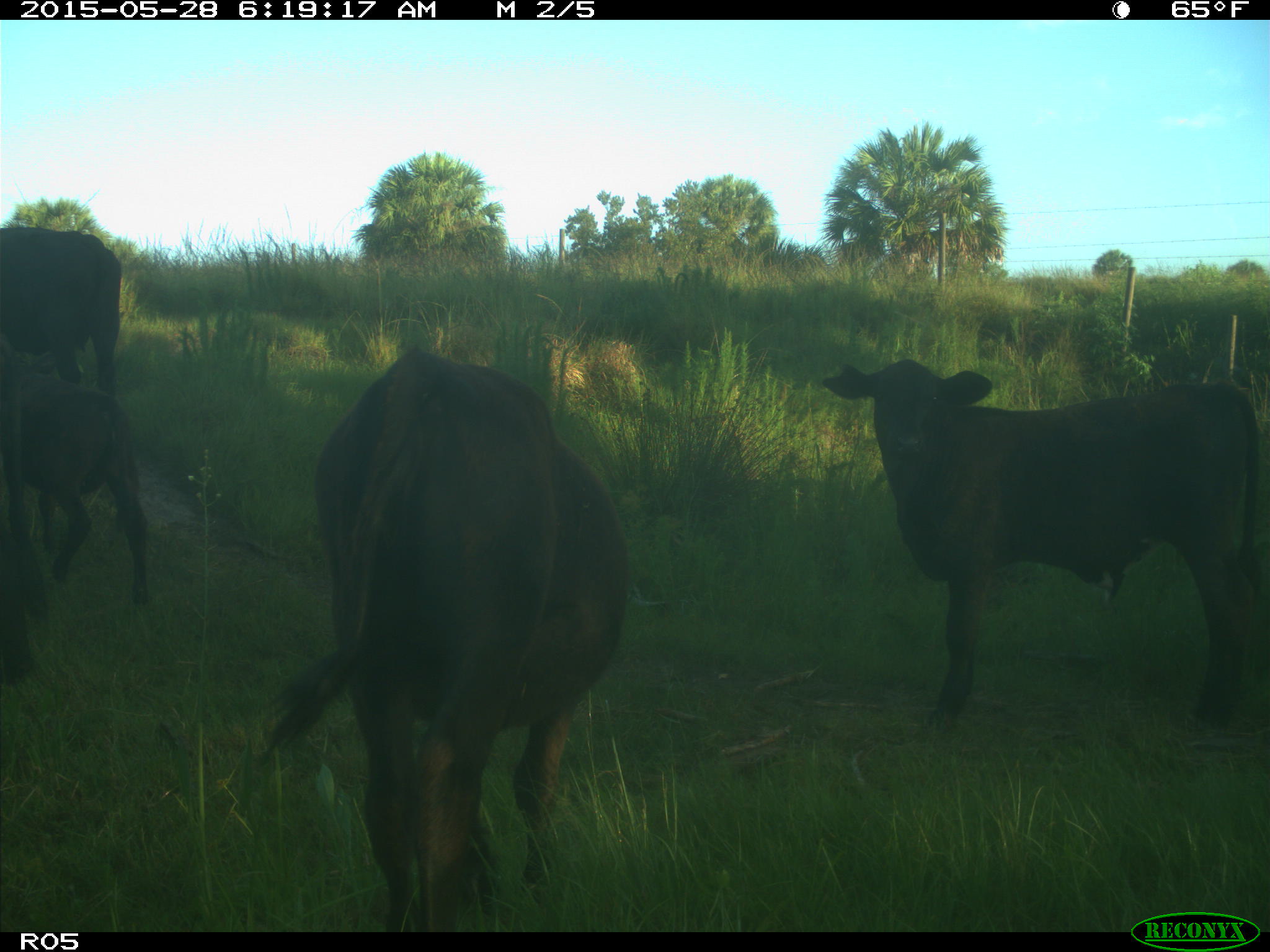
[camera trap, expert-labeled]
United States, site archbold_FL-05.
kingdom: Animalia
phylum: Chordata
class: Mammalia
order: Artiodactyla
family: Bovidae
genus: Bos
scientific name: Bos taurus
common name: domestic cow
Bos taurus (domestic cow).